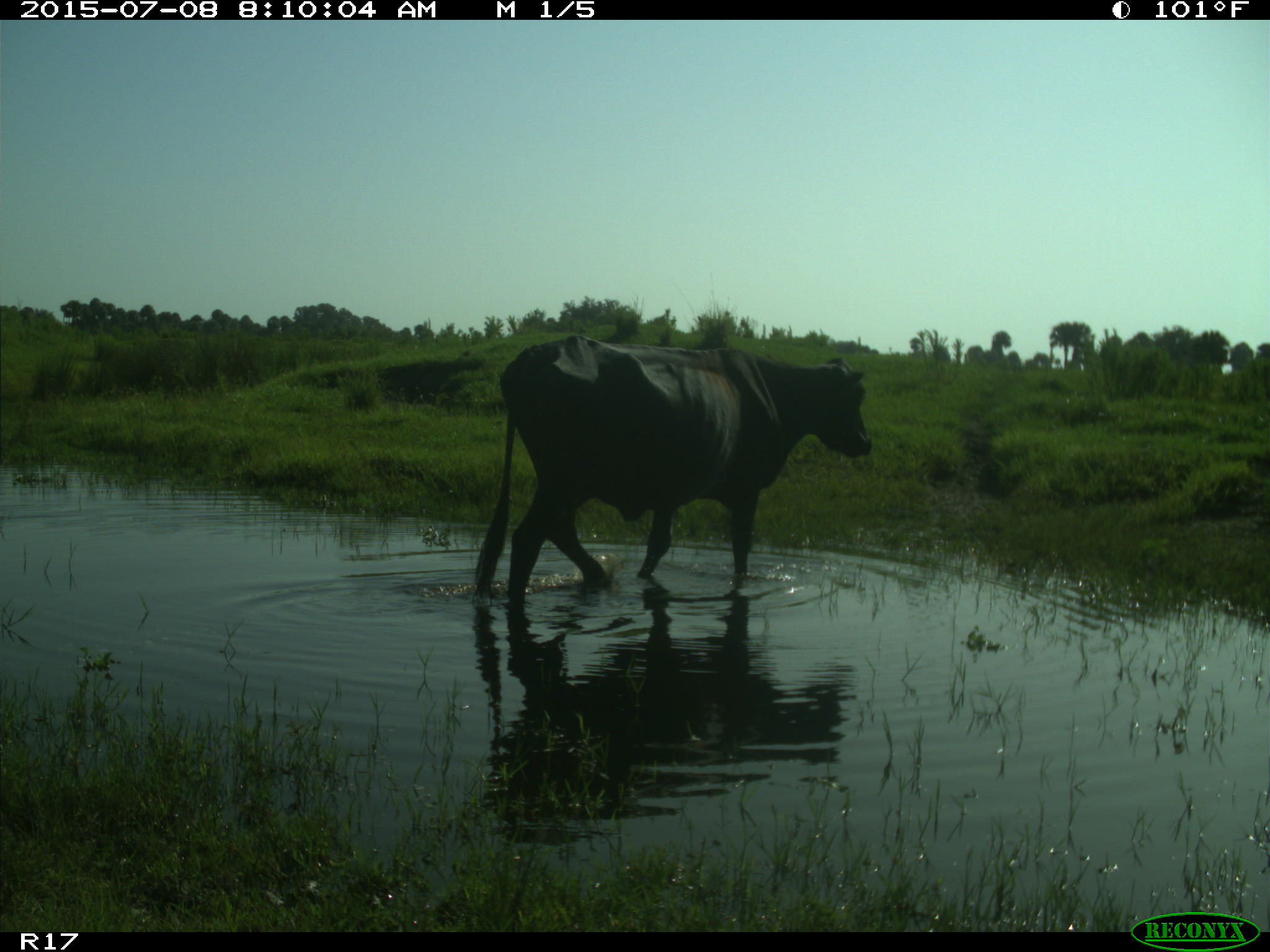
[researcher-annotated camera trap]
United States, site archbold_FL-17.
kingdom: Animalia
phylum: Chordata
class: Mammalia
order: Artiodactyla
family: Bovidae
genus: Bos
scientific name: Bos taurus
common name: domestic cow